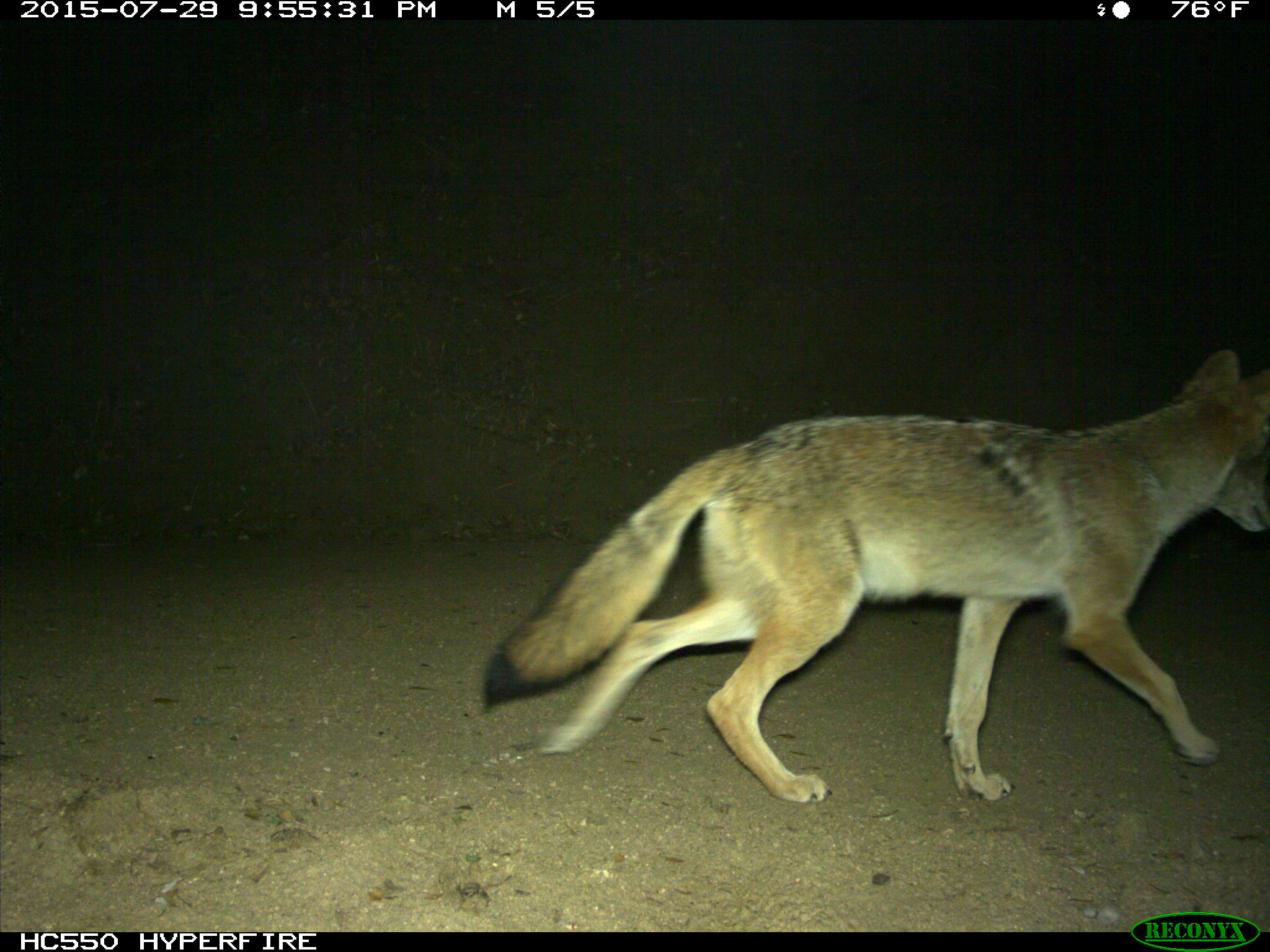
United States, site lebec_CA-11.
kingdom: Animalia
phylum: Chordata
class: Mammalia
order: Carnivora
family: Canidae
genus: Canis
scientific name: Canis latrans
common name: coyote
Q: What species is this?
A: Canis latrans (coyote).